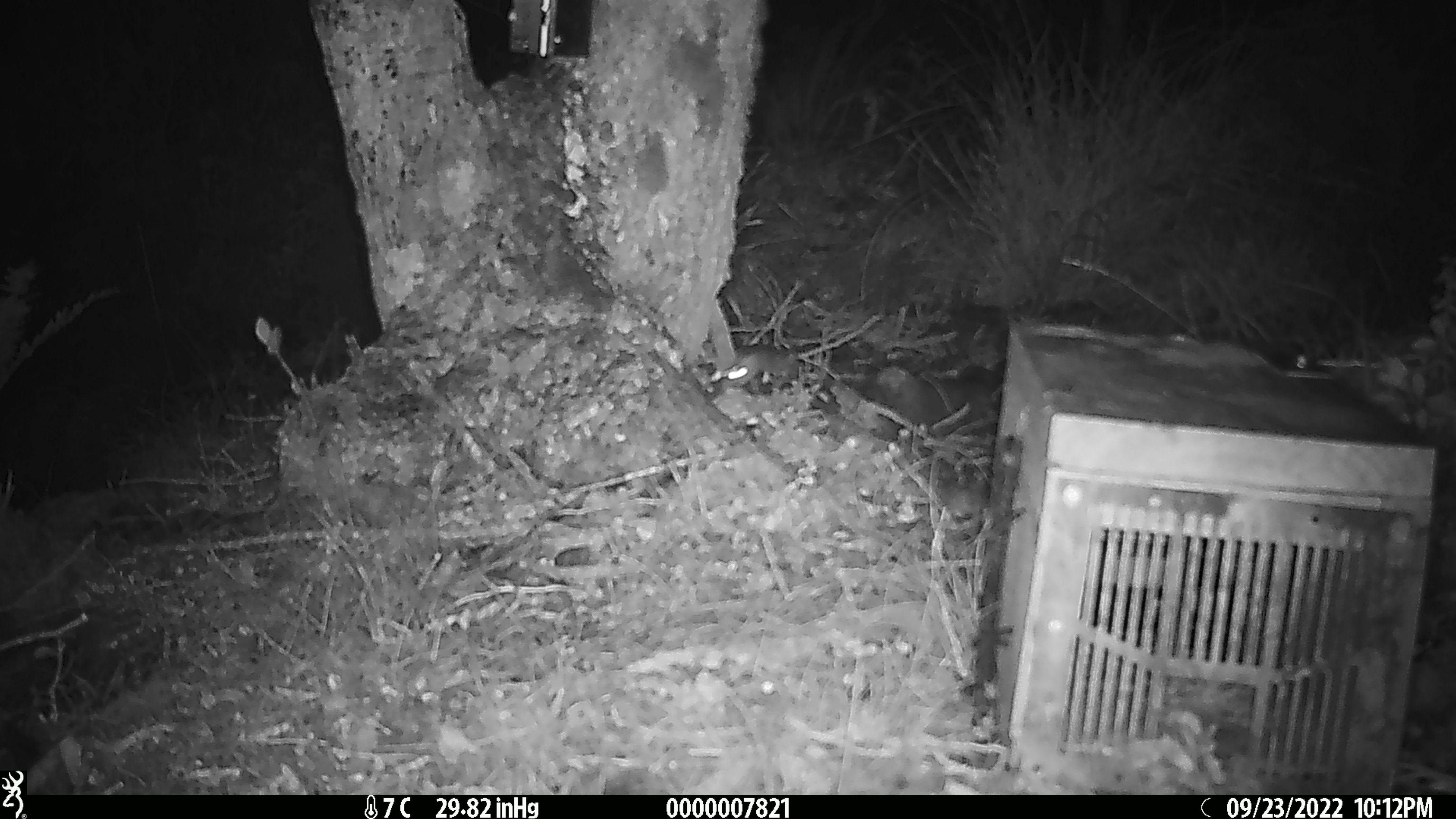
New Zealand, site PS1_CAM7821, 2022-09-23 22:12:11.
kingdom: Animalia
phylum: Chordata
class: Mammalia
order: Rodentia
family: Muridae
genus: Mus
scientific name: Mus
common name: mouse